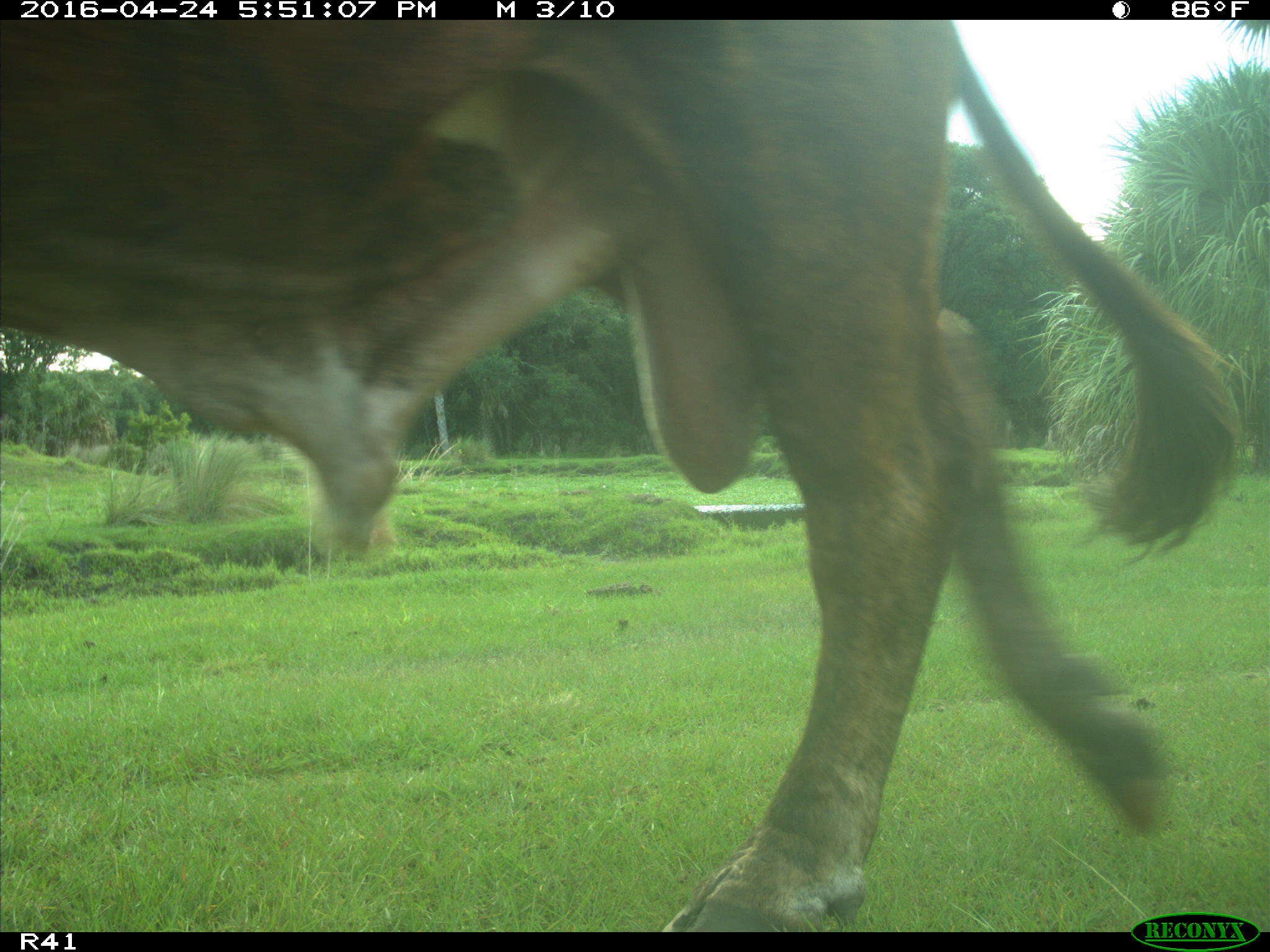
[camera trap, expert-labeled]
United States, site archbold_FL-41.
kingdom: Animalia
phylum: Chordata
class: Mammalia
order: Artiodactyla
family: Bovidae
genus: Bos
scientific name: Bos taurus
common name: domestic cow